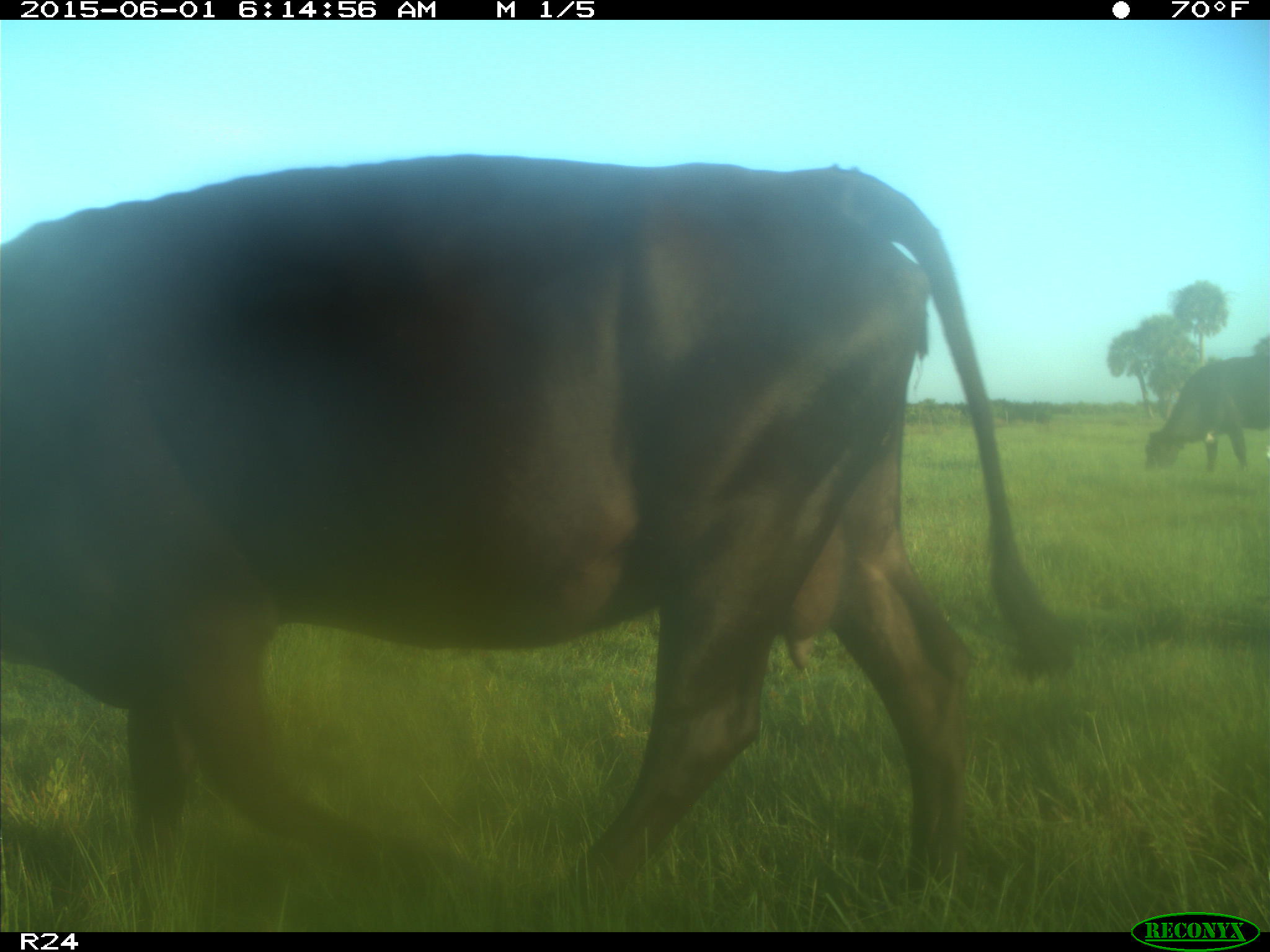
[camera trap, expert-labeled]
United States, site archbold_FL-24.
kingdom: Animalia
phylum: Chordata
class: Mammalia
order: Artiodactyla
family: Bovidae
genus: Bos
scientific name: Bos taurus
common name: domestic cow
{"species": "Bos taurus (domestic cow)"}